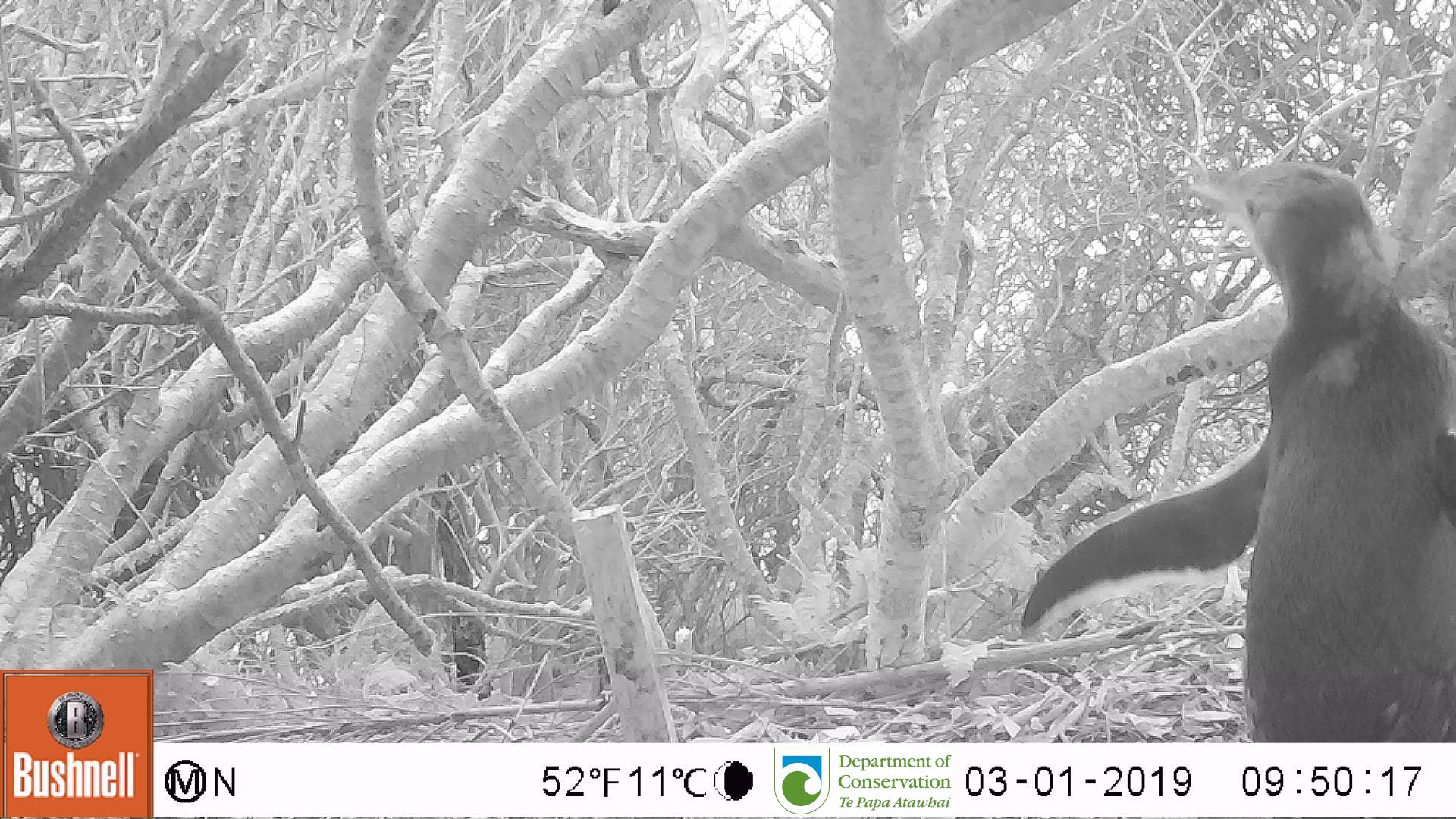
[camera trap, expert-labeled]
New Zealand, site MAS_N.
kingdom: Animalia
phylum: Chordata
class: Aves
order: Sphenisciformes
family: Spheniscidae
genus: Megadyptes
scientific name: Megadyptes antipodes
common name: yellow-eyed penguin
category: yellow eyed penguin